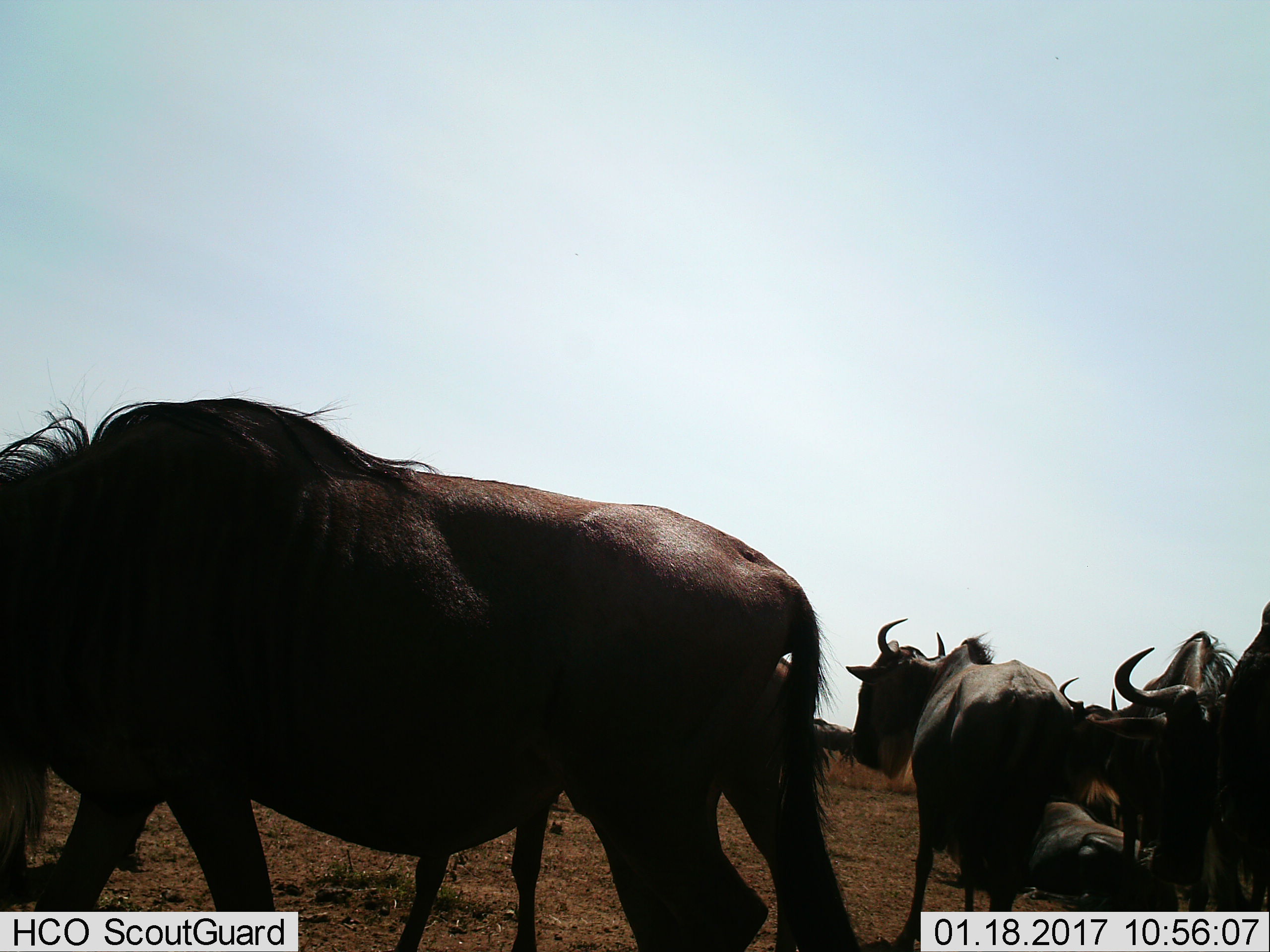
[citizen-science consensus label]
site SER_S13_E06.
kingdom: Animalia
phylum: Chordata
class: Mammalia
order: Artiodactyla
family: Bovidae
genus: Connochaetes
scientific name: Connochaetes taurinus taurinus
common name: blue wildebeest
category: wildebeestblue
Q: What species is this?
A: Wildebeestblue (blue wildebeest) (Connochaetes taurinus taurinus).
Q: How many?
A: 6.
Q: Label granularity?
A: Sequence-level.